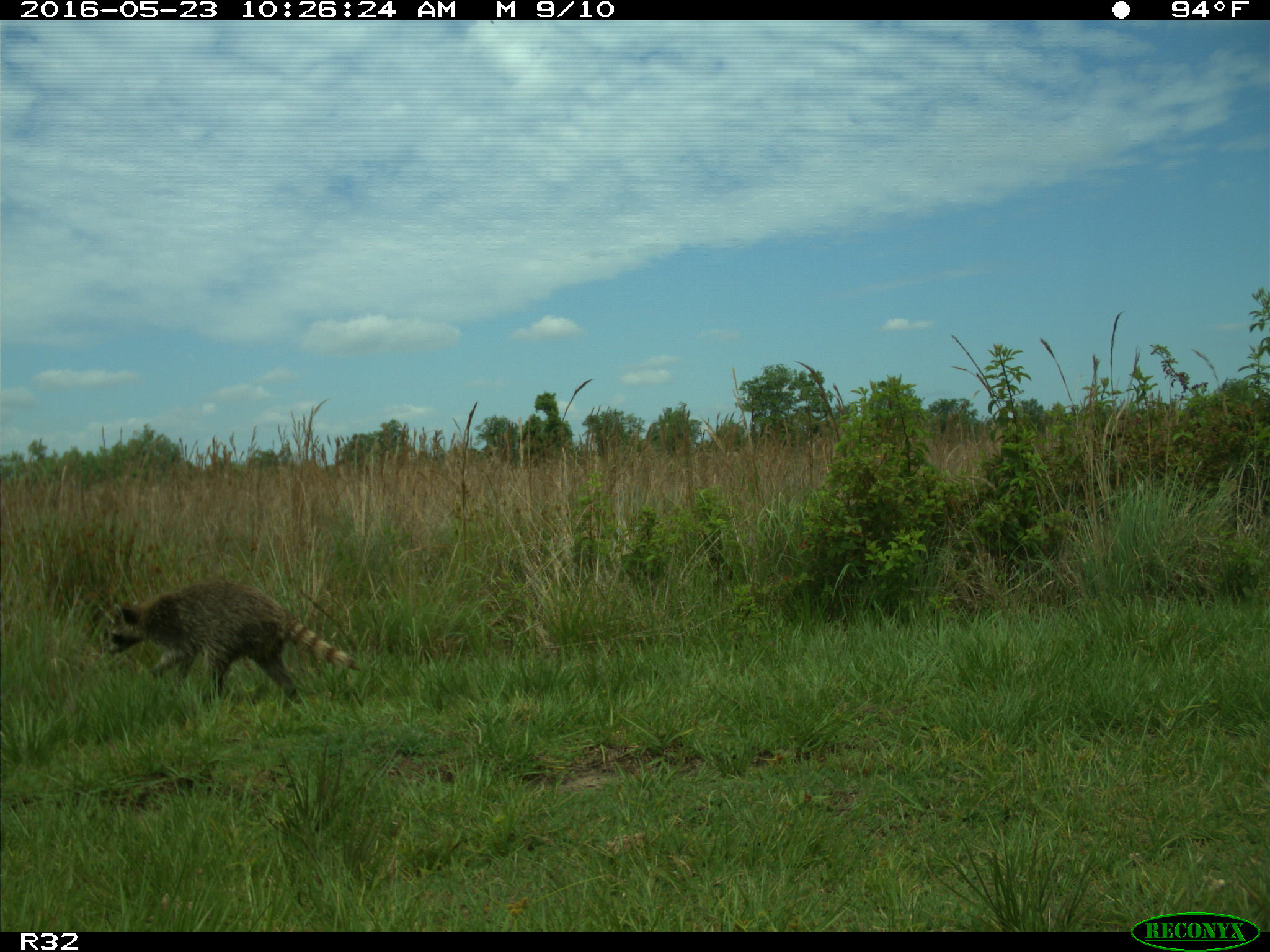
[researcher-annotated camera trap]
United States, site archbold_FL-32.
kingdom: Animalia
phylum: Chordata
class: Mammalia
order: Carnivora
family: Procyonidae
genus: Procyon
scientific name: Procyon lotor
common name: common raccoon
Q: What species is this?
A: Procyon lotor (common raccoon).